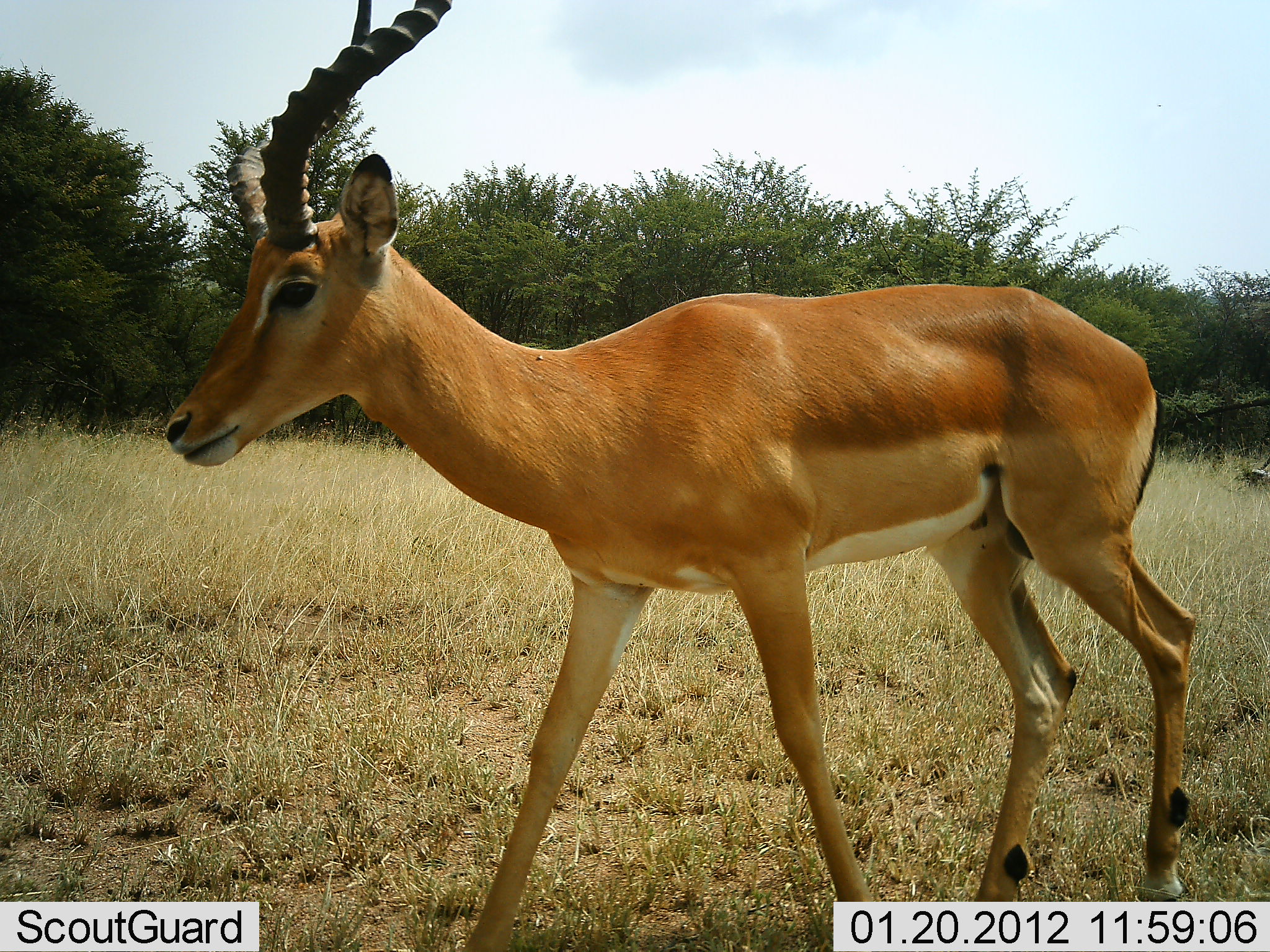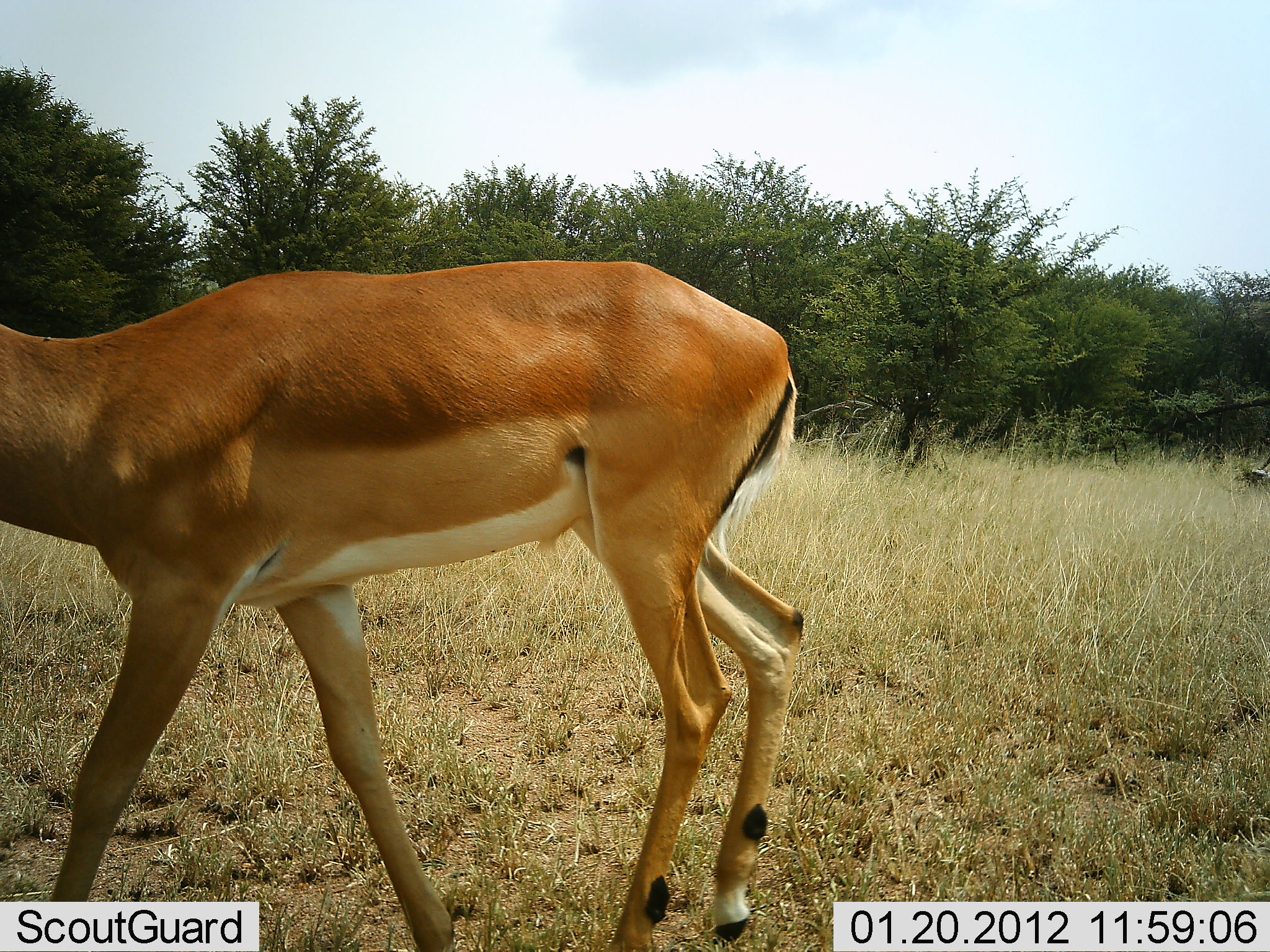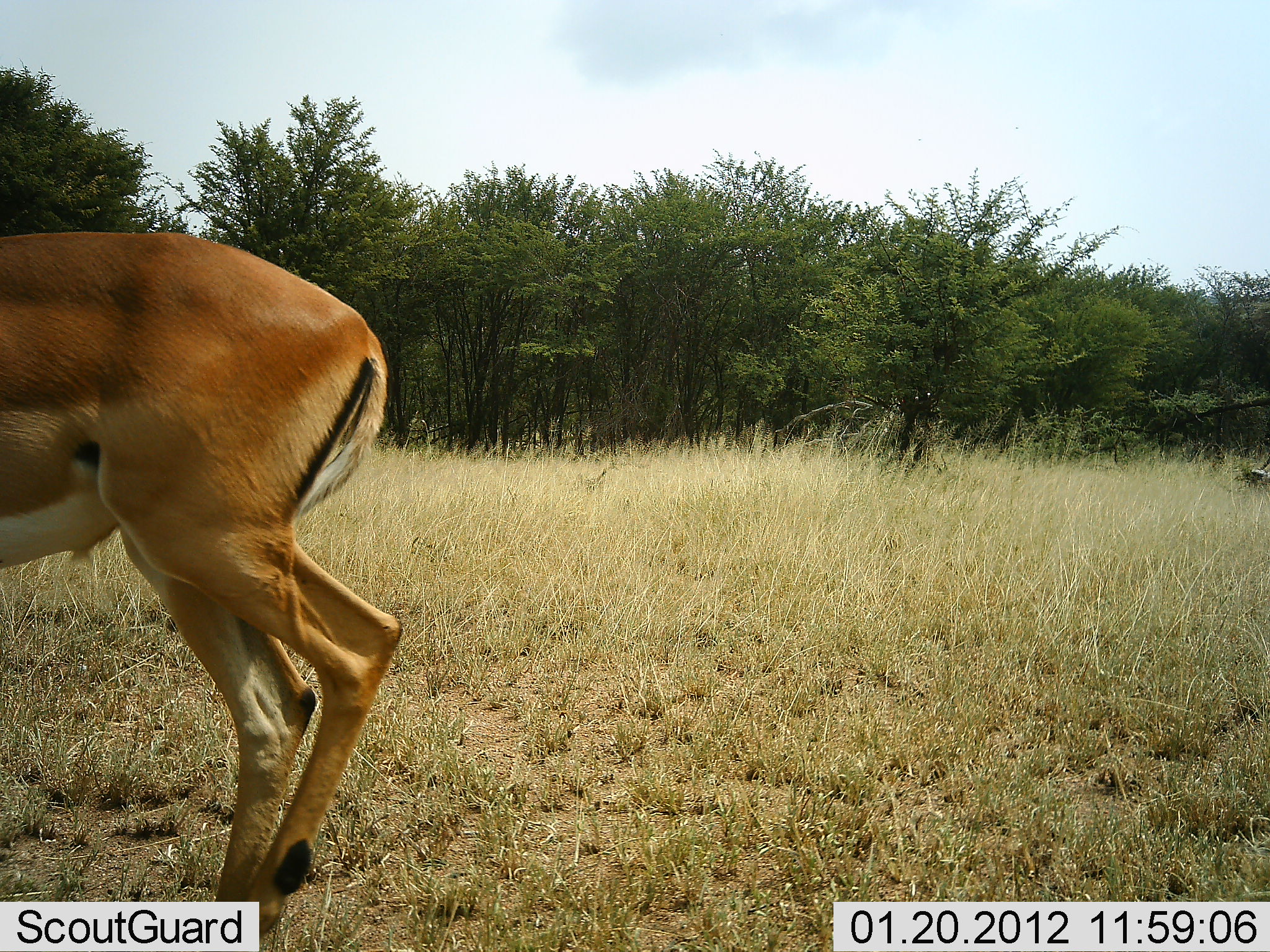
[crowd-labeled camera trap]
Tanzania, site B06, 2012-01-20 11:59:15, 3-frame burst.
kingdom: Animalia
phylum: Chordata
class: Mammalia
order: Artiodactyla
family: Bovidae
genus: Aepyceros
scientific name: Aepyceros melampus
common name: impala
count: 1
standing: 7%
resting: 0%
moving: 96%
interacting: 0%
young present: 0%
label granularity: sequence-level